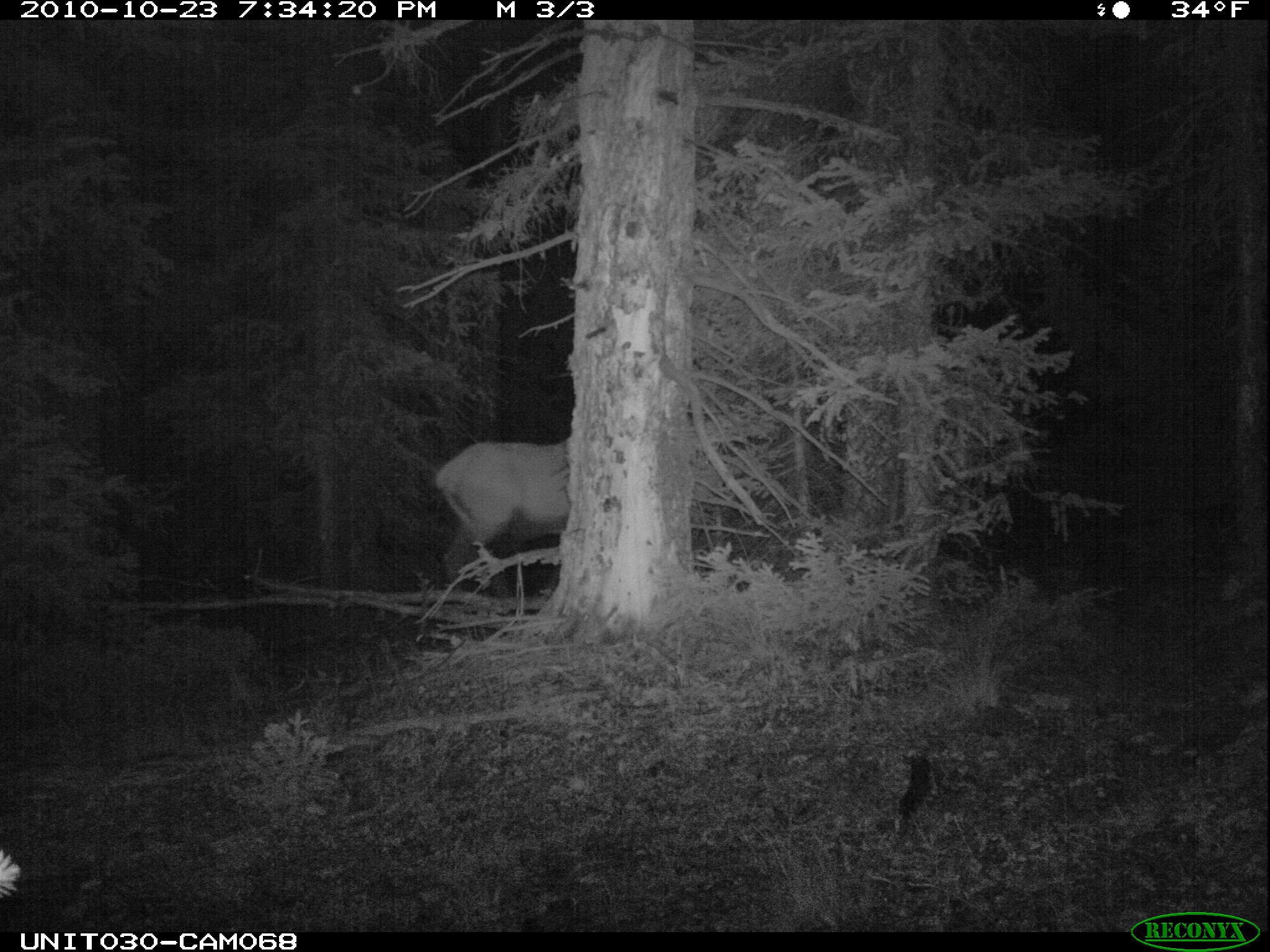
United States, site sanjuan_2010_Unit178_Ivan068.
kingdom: Animalia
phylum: Chordata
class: Mammalia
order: Artiodactyla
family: Cervidae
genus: Cervus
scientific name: Cervus elaphus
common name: red deer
Cervus elaphus (red deer).